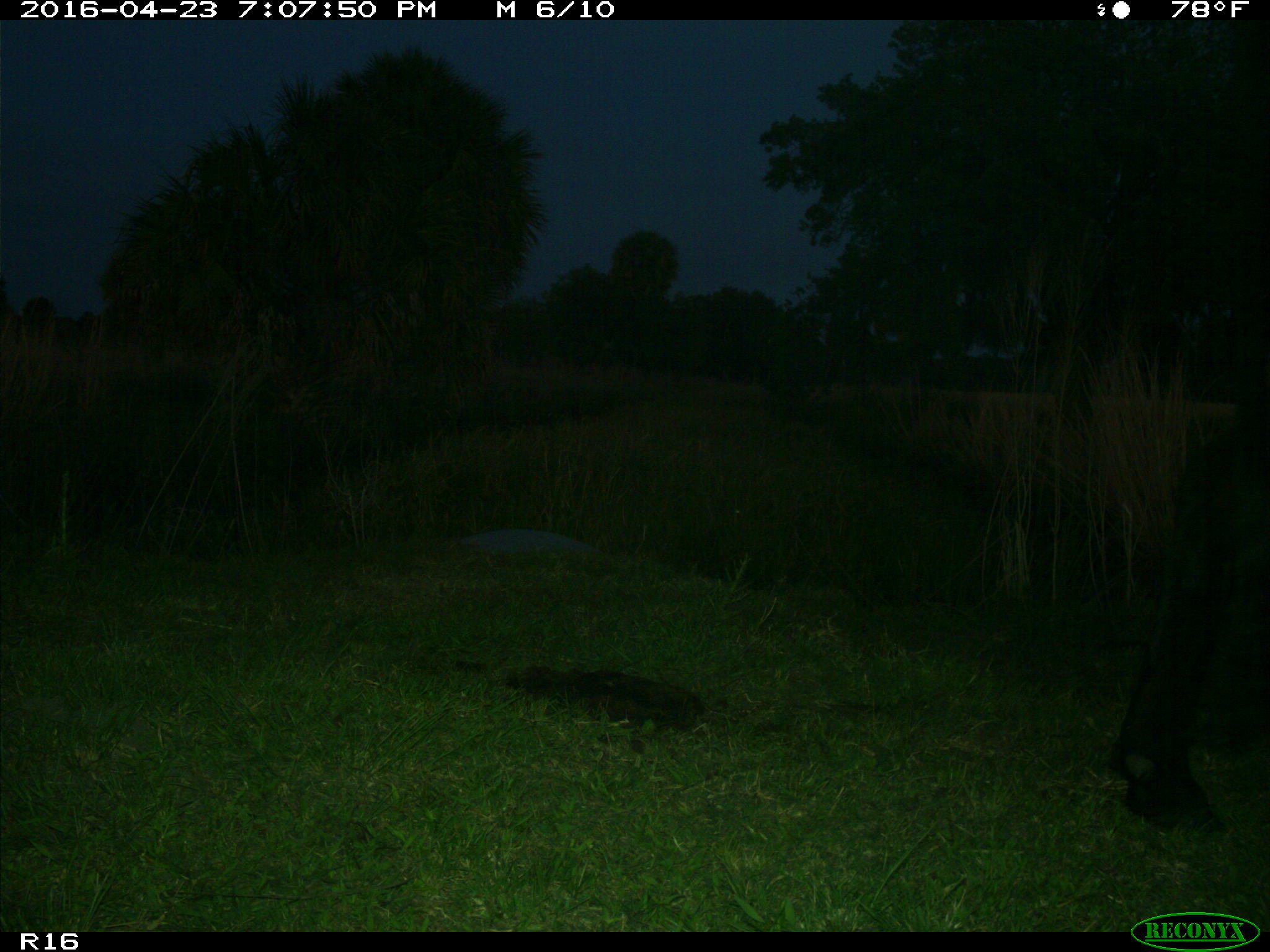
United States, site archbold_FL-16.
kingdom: Animalia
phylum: Chordata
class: Mammalia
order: Artiodactyla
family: Bovidae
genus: Bos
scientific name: Bos taurus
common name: domestic cow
Bos taurus (domestic cow).